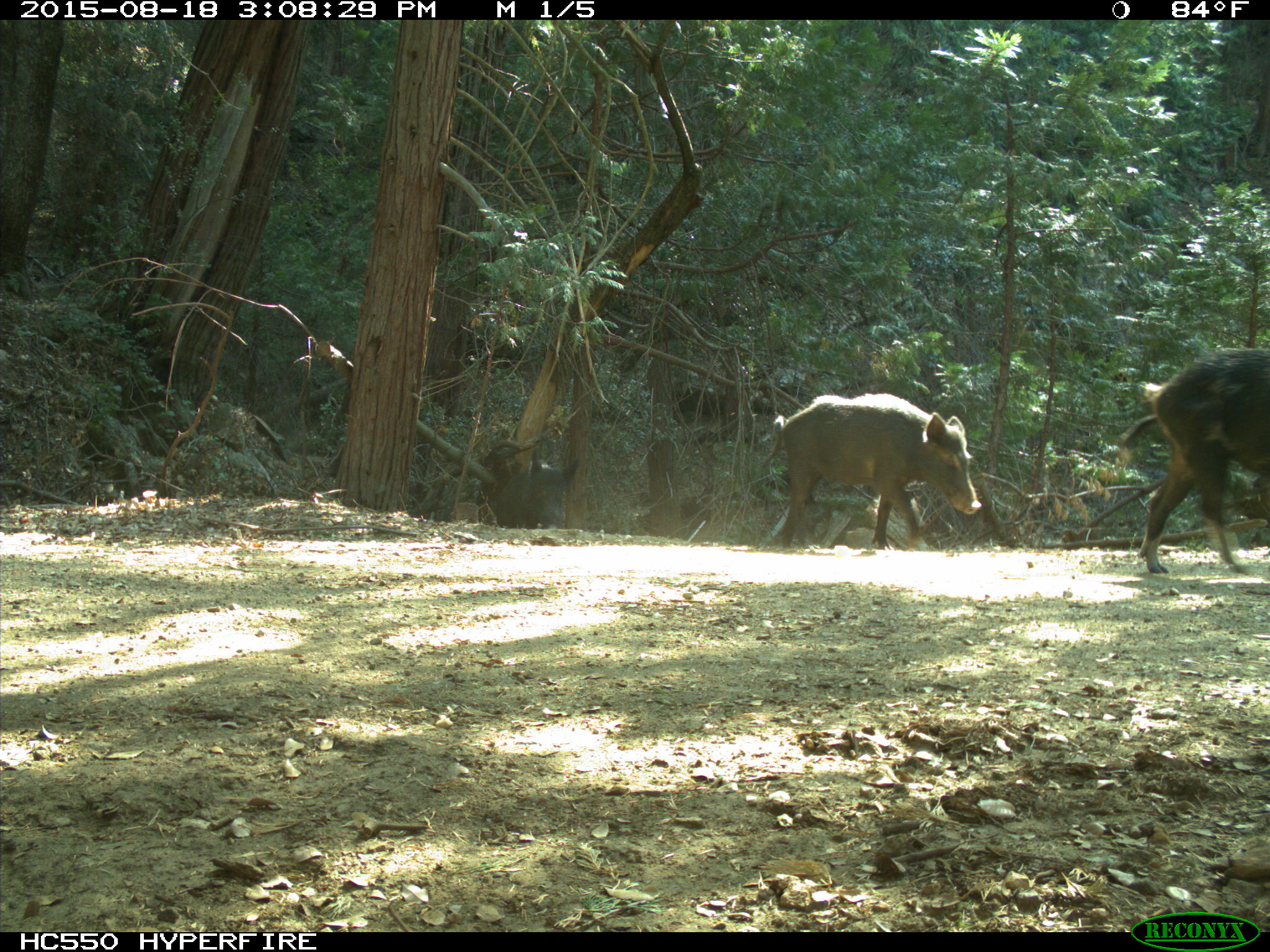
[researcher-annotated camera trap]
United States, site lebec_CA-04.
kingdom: Animalia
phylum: Chordata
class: Mammalia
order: Artiodactyla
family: Suidae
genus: Sus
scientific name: Sus scrofa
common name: wild boar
Sus scrofa (wild boar).